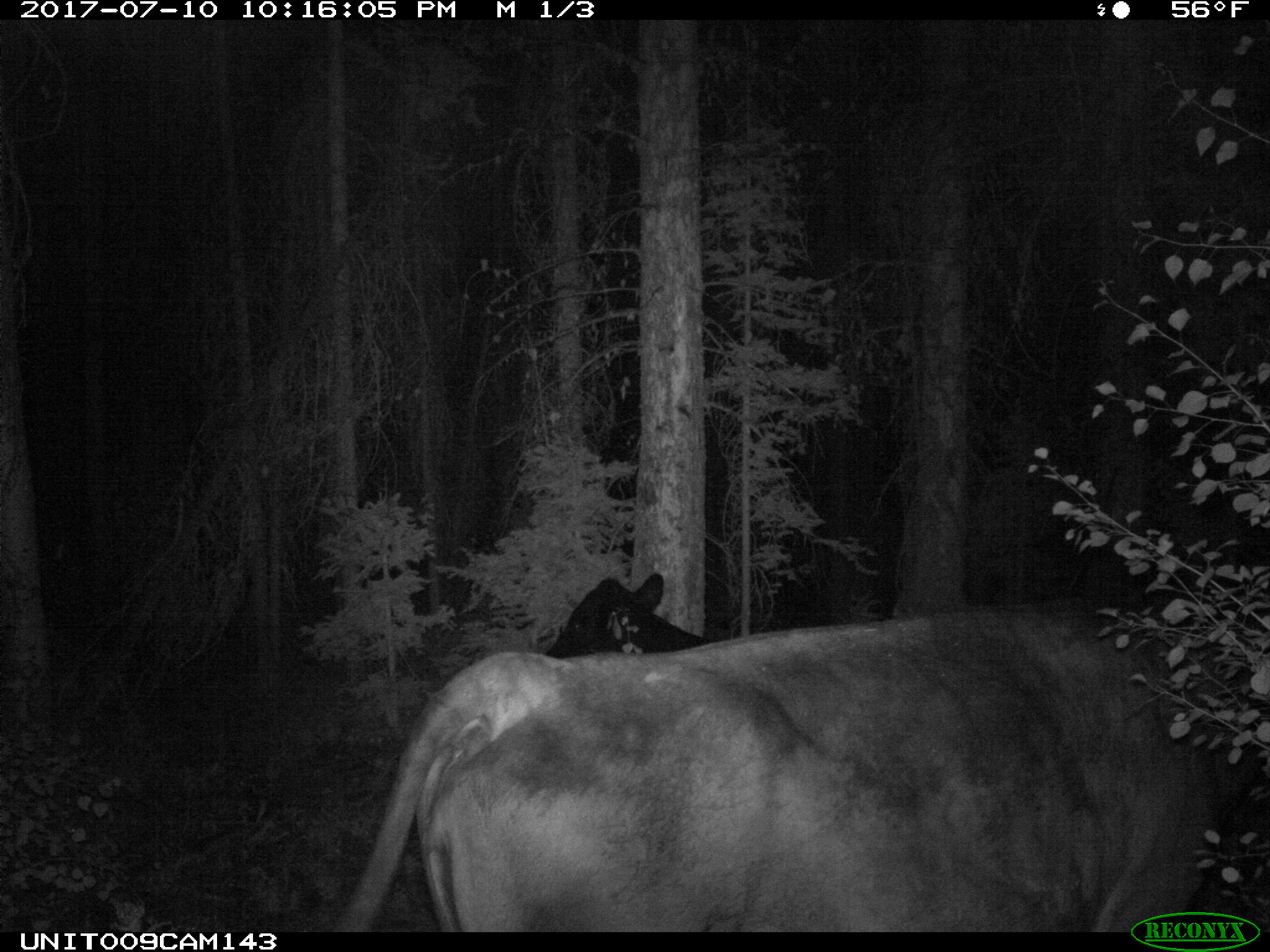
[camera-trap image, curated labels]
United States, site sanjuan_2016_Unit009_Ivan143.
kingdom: Animalia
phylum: Chordata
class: Mammalia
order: Artiodactyla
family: Bovidae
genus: Bos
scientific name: Bos taurus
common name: domestic cow